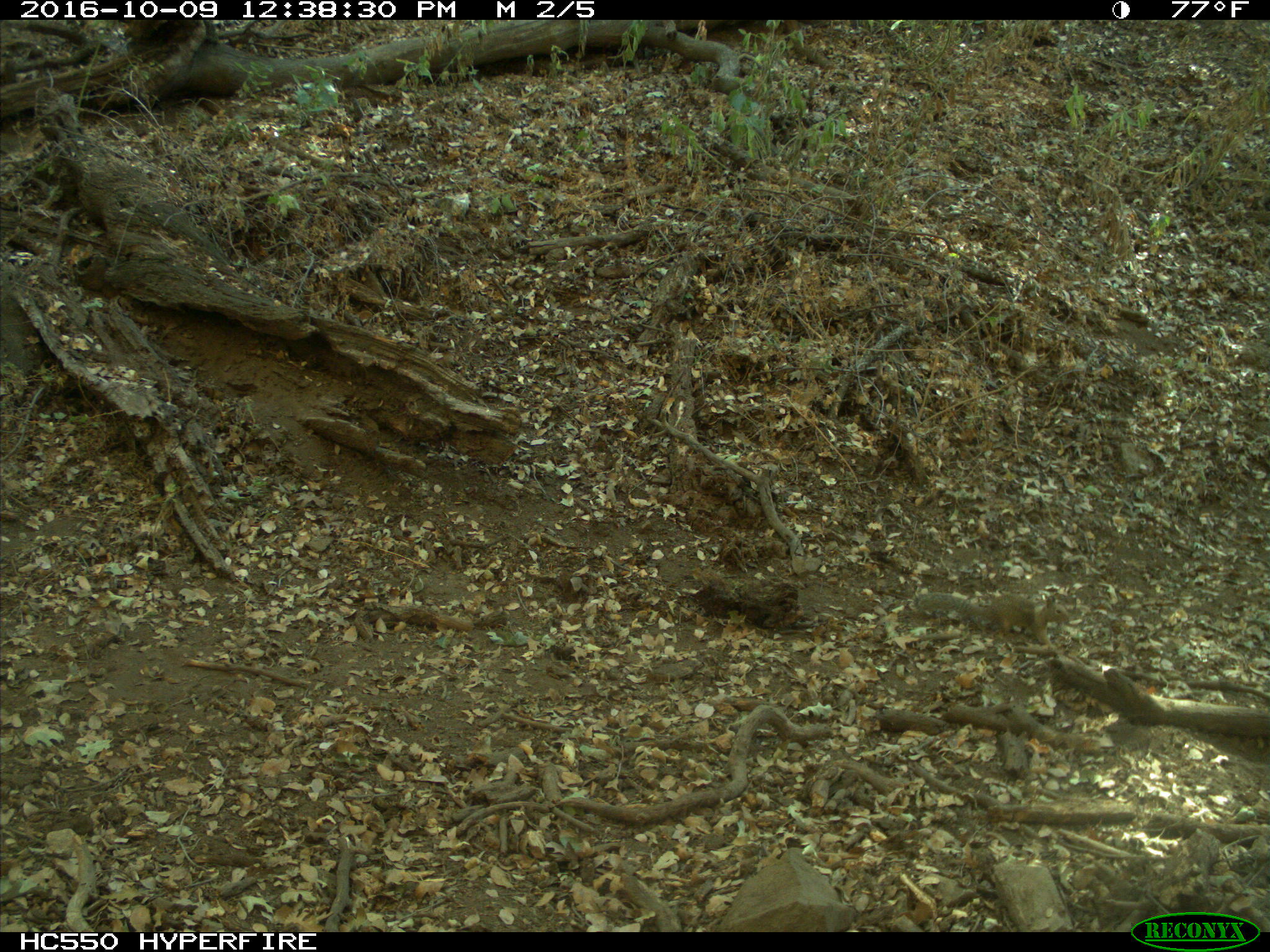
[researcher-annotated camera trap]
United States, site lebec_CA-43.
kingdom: Animalia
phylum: Chordata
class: Mammalia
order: Rodentia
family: Sciuridae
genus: Otospermophilus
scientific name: Otospermophilus beecheyi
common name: california ground squirrel